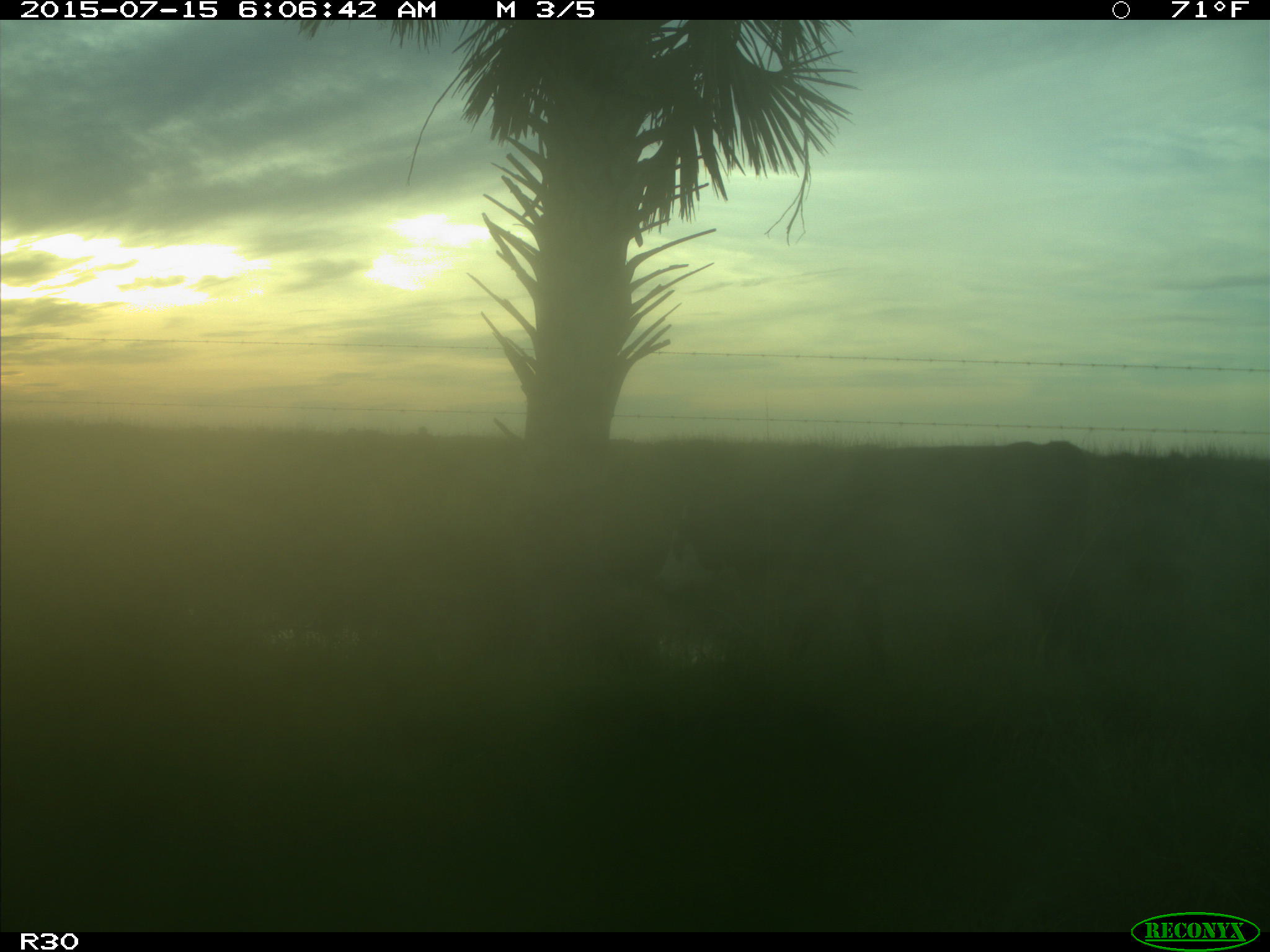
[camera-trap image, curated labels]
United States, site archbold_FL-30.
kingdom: Animalia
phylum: Chordata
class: Mammalia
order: Artiodactyla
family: Bovidae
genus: Bos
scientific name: Bos taurus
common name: domestic cow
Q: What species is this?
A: Bos taurus (domestic cow).